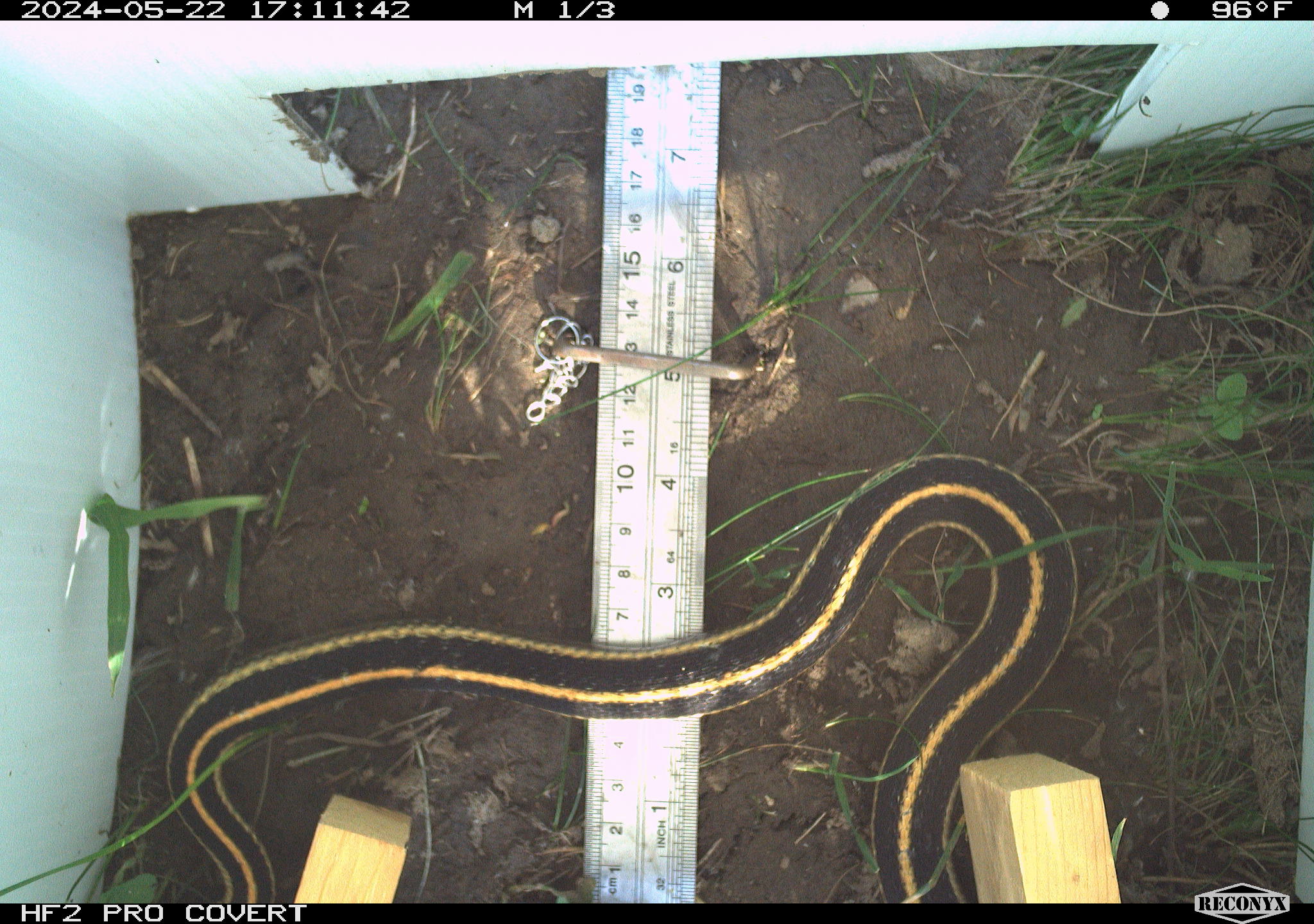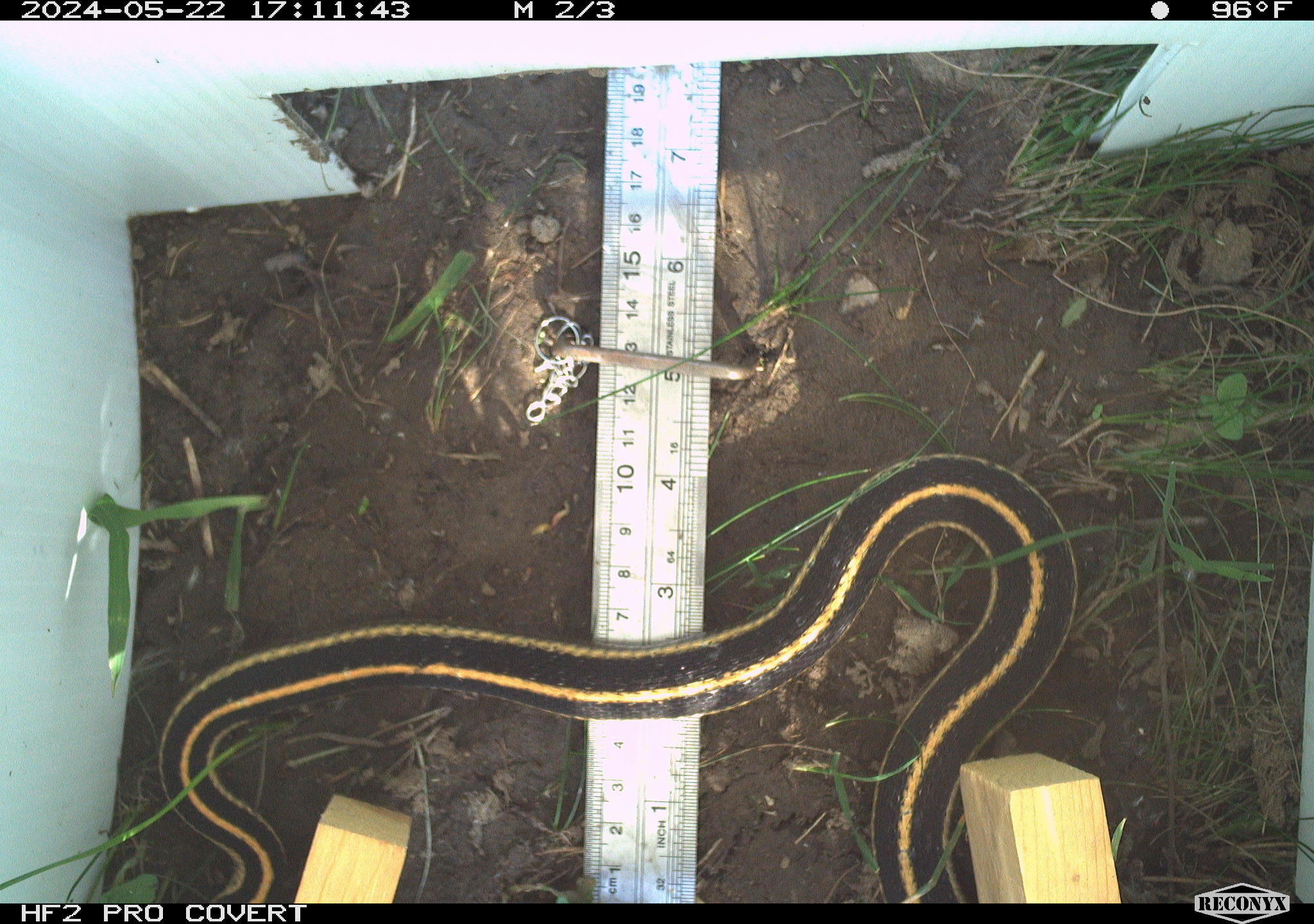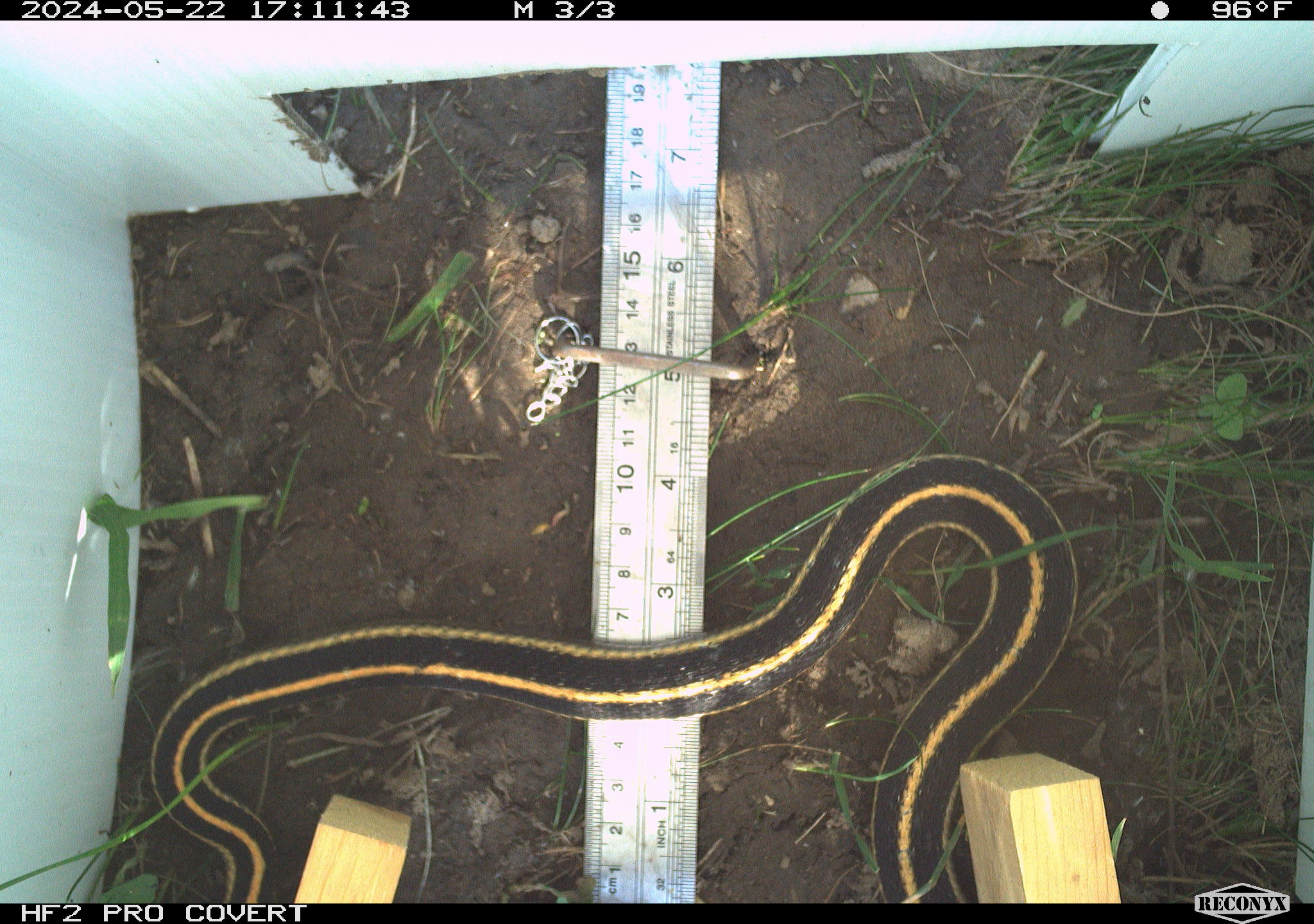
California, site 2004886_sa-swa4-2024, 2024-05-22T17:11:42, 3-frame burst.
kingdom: Animalia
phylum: Chordata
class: Reptilia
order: Squamata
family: Colubridae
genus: Thamnophis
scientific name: Thamnophis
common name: american gartersnakes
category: thamnophis species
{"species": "thamnophis species (american gartersnakes) (Thamnophis)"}